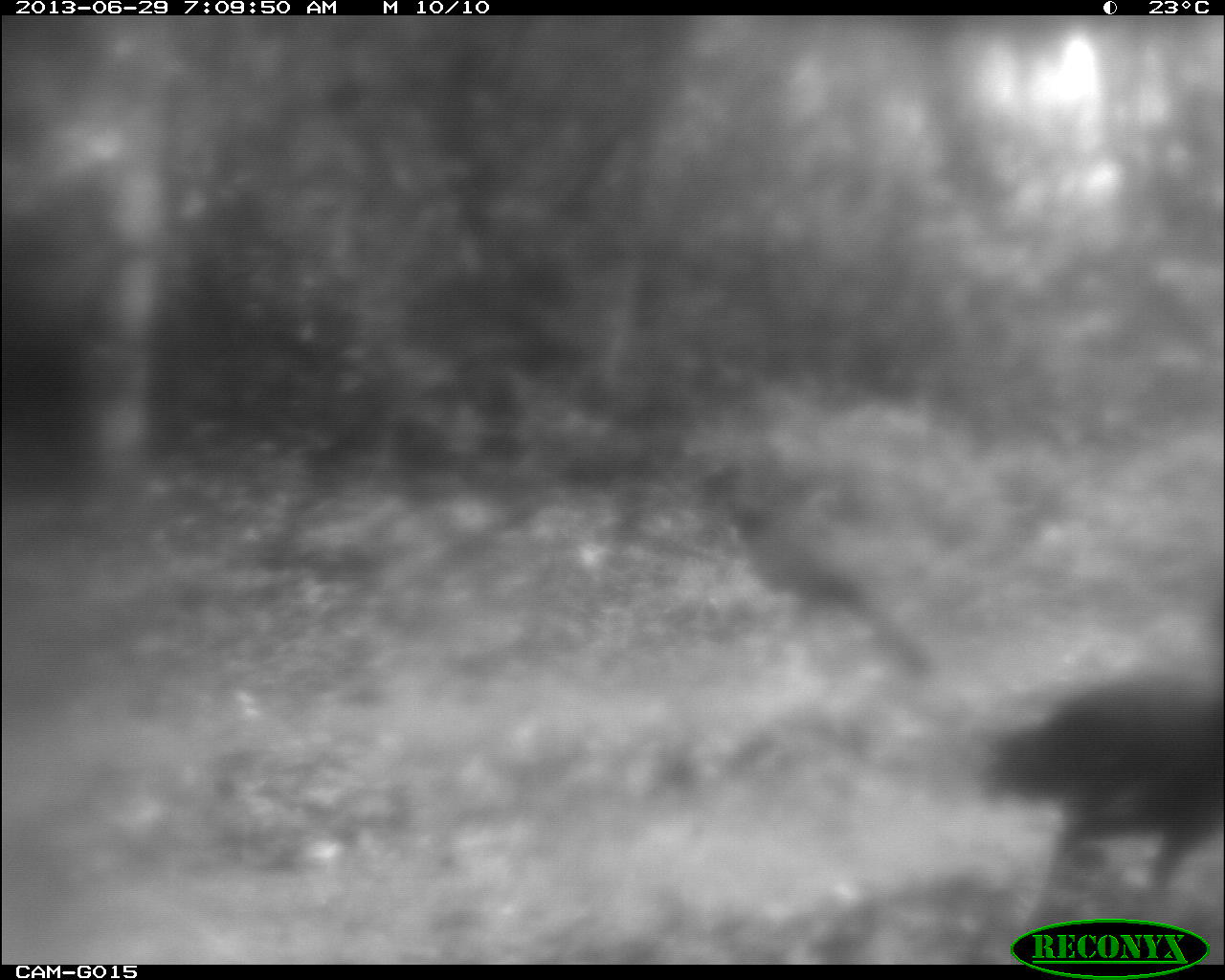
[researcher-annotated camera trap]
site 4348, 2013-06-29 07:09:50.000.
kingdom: Animalia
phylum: Chordata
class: Aves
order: Galliformes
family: Cracidae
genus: Crax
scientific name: Crax rubra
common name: great curassow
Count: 2.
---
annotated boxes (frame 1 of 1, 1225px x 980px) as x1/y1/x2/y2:
crax rubra: 974/677/1222/935; 701/464/932/675